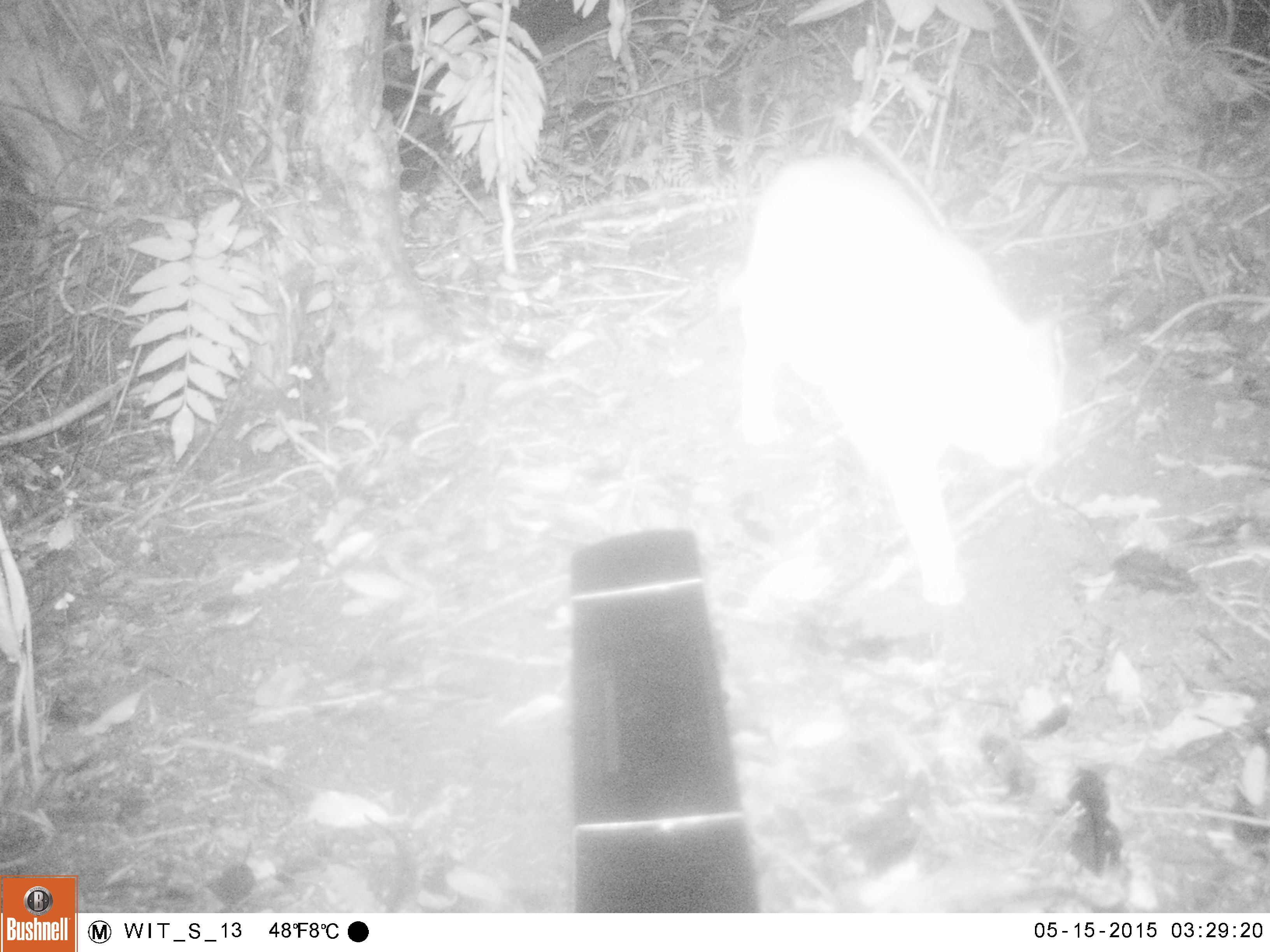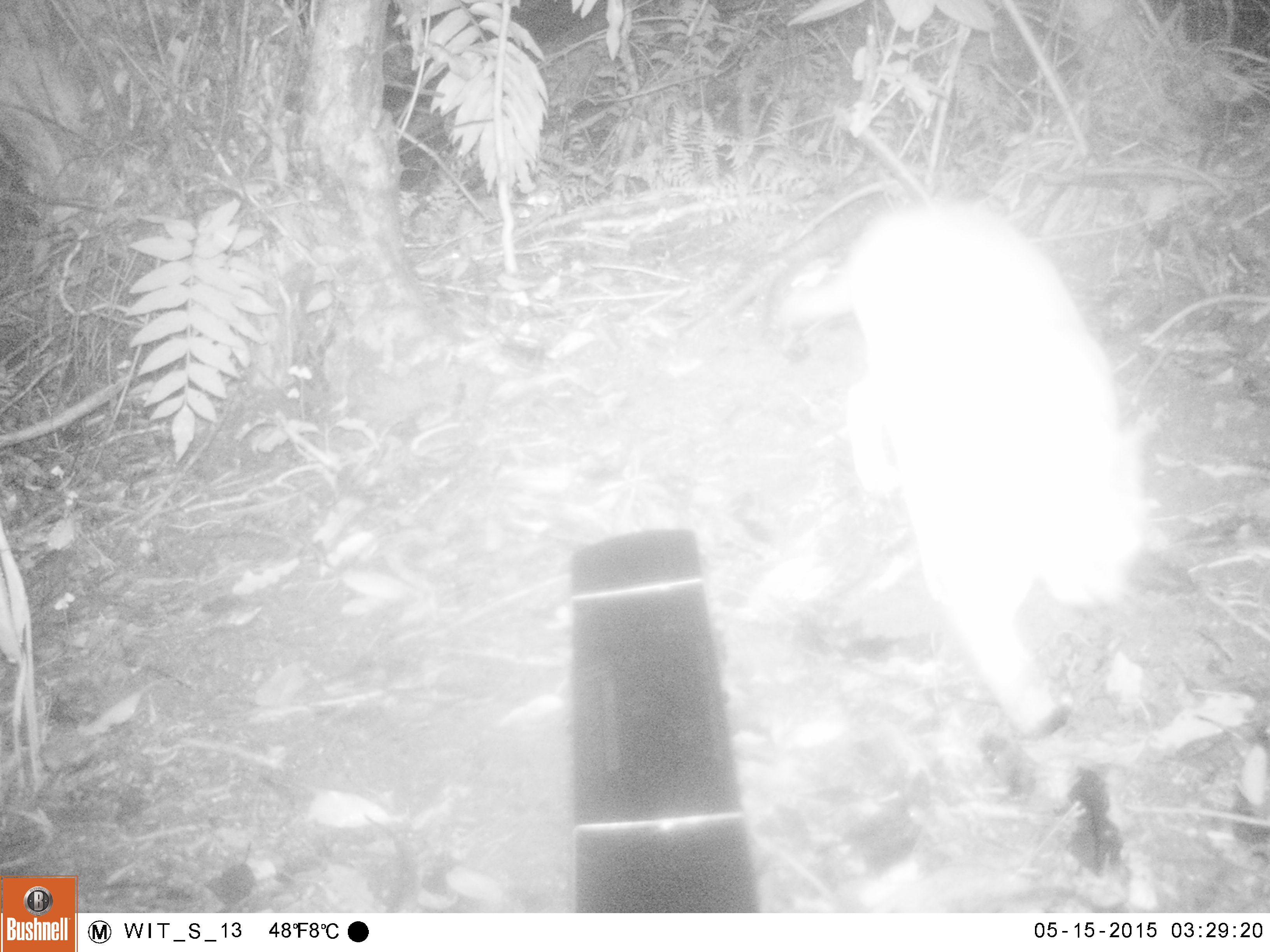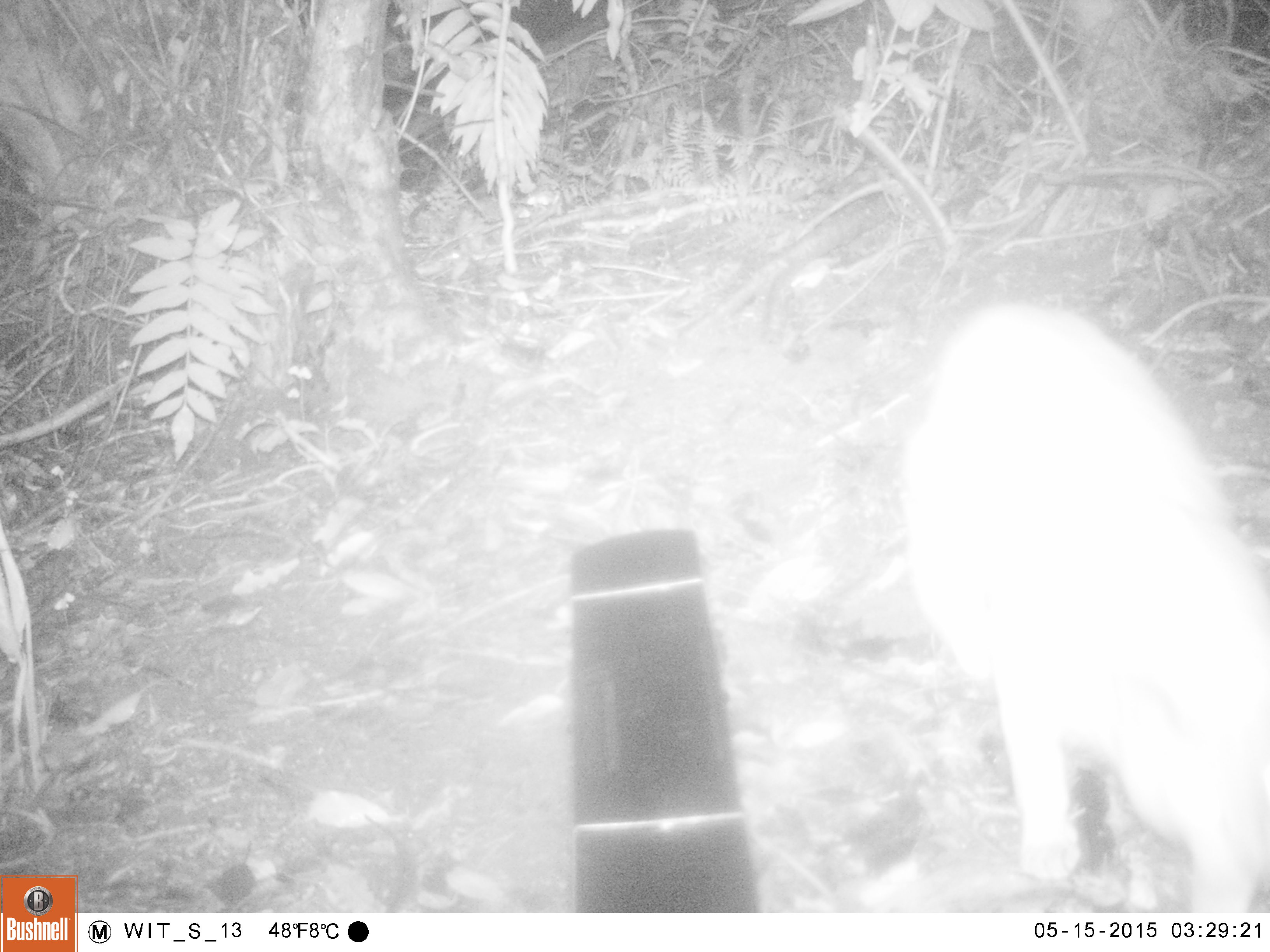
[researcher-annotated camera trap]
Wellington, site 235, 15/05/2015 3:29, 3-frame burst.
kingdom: Animalia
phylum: Chordata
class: Mammalia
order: Carnivora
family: Felidae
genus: Felis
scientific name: Felis catus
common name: cat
Cat (Felis catus).